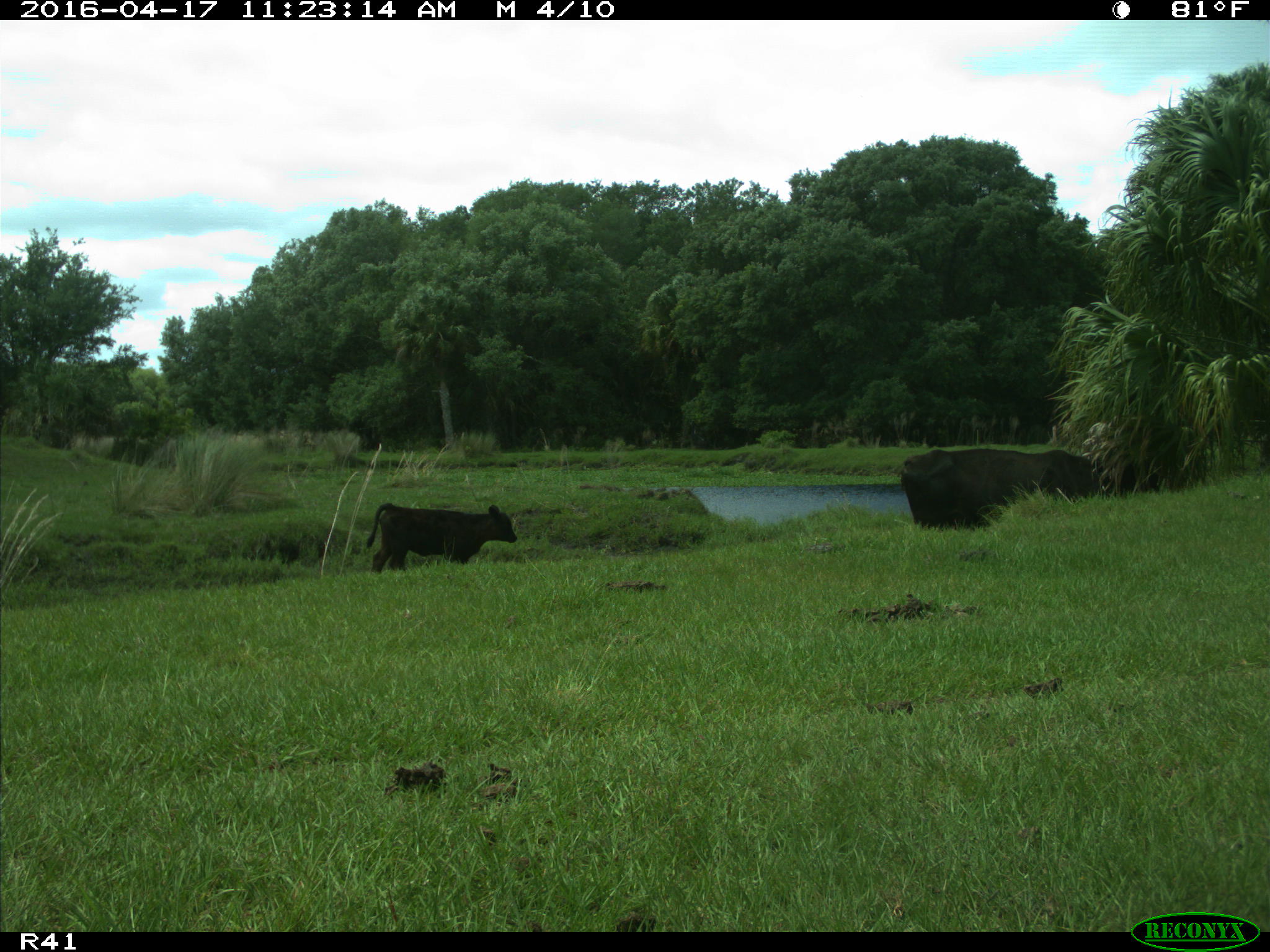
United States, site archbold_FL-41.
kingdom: Animalia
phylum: Chordata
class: Mammalia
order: Artiodactyla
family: Bovidae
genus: Bos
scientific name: Bos taurus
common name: domestic cow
Bos taurus (domestic cow).